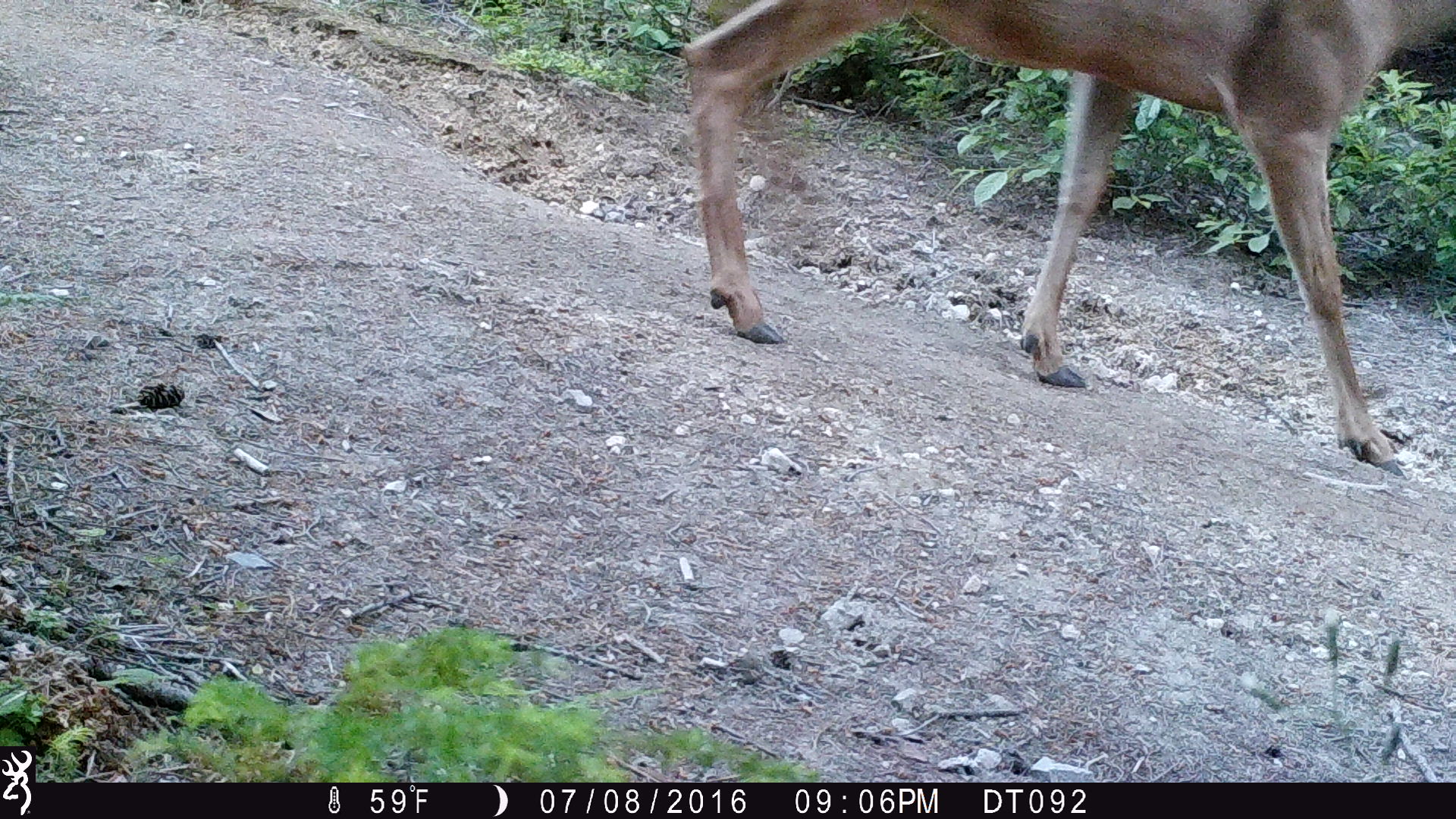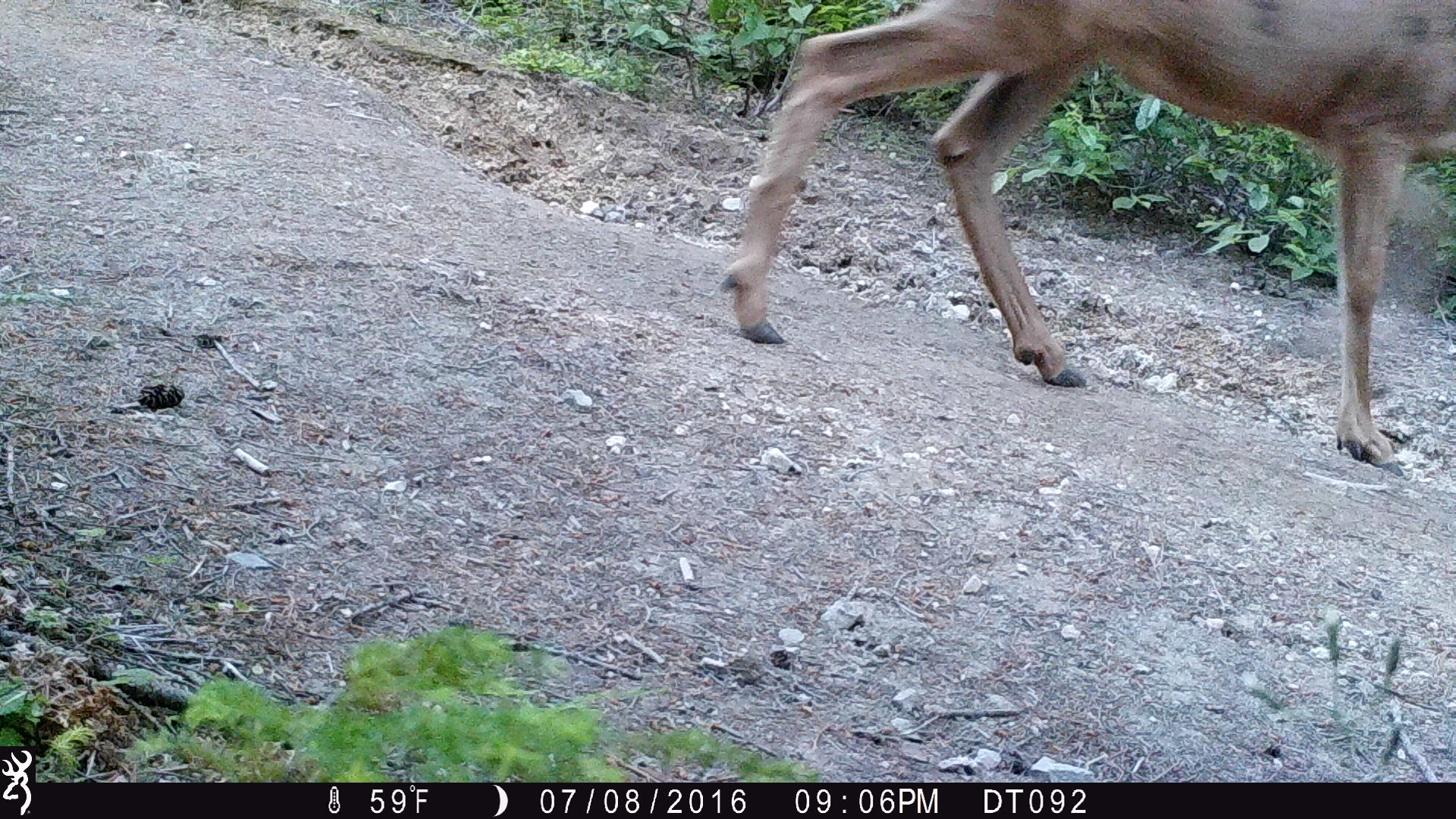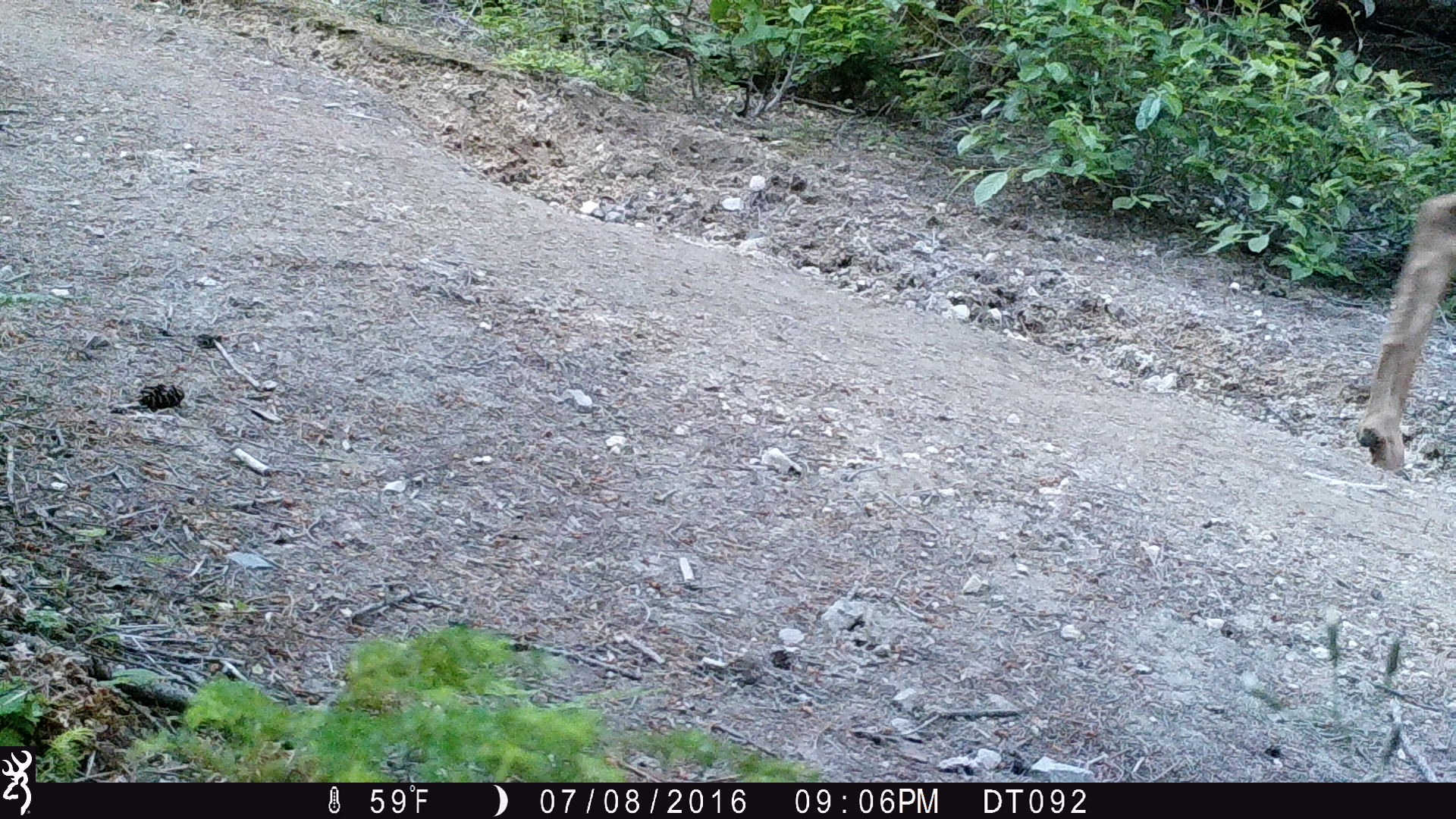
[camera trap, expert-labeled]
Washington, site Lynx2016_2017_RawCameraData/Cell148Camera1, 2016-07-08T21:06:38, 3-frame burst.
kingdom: Animalia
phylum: Chordata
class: Mammalia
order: Artiodactyla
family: Cervidae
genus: Odocoileus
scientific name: Odocoileus hemionus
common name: mule deer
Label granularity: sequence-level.